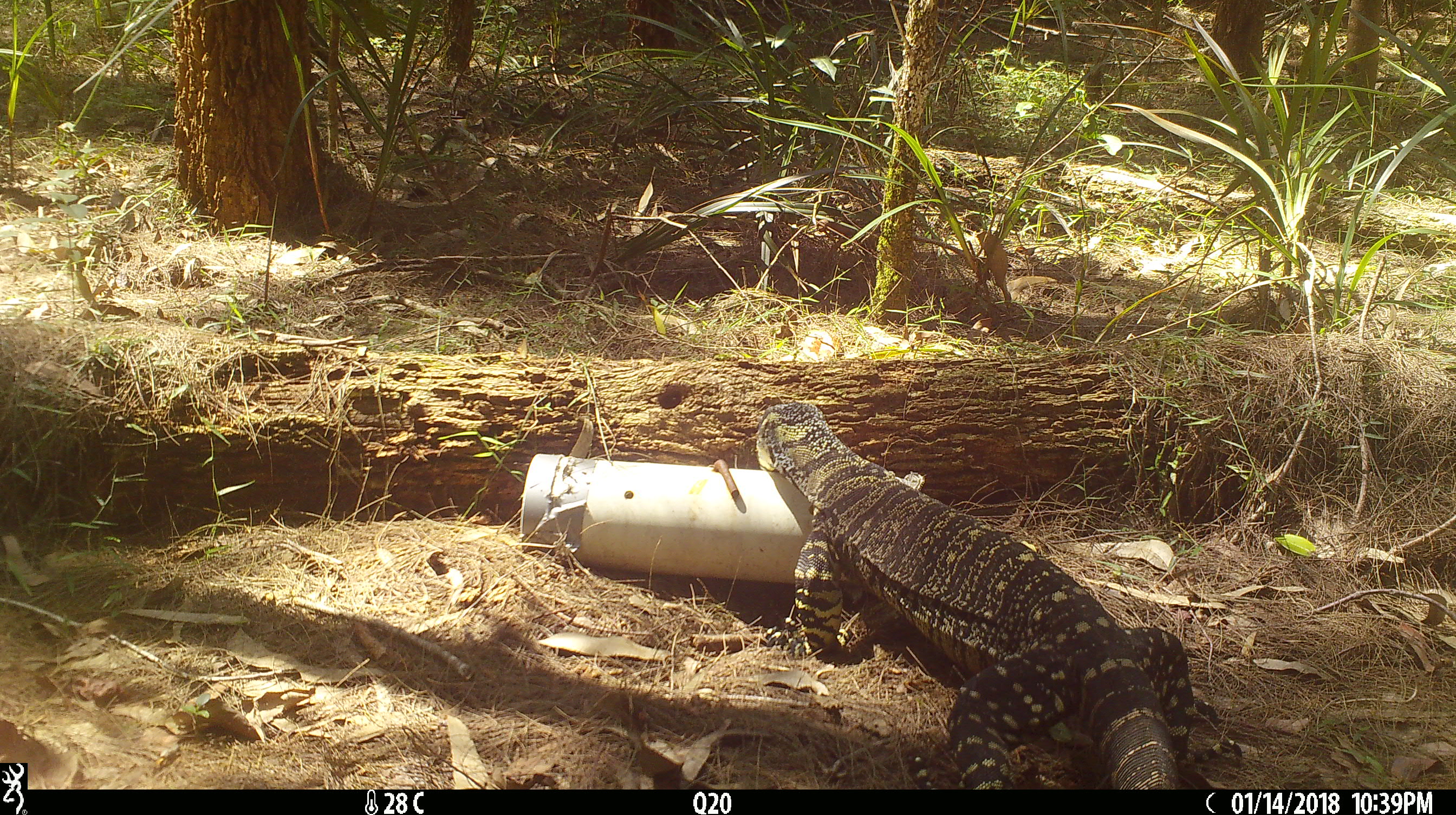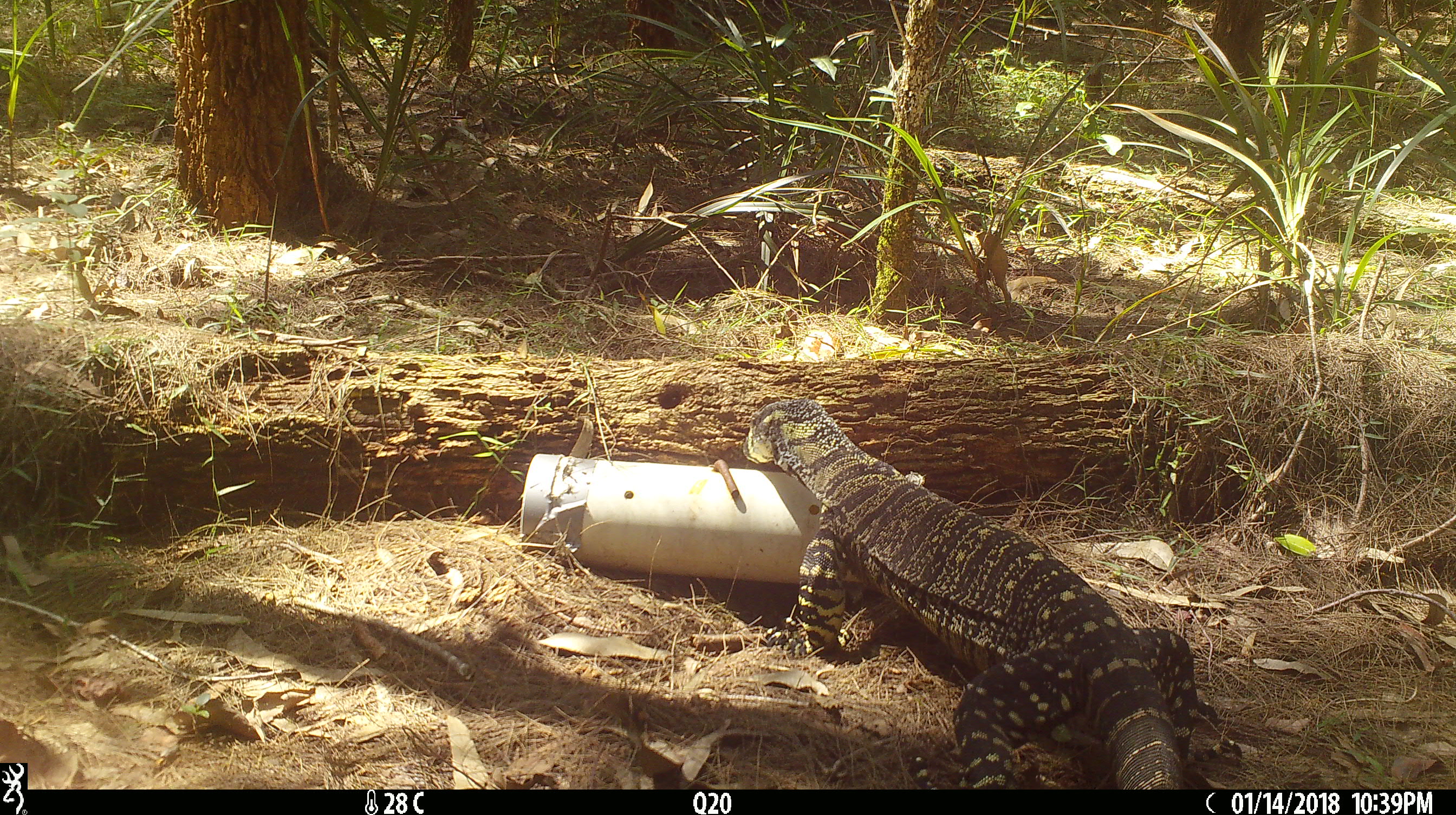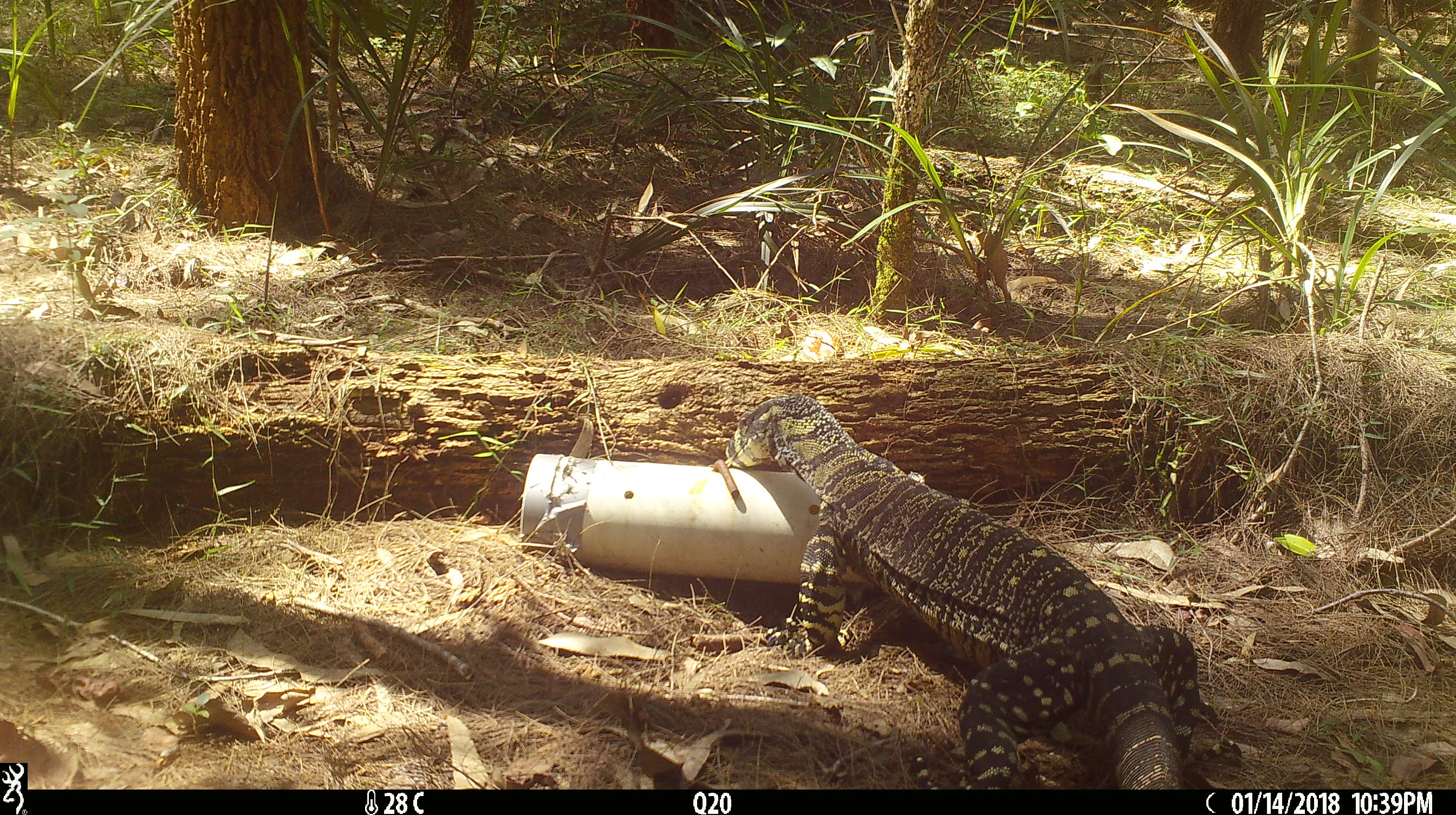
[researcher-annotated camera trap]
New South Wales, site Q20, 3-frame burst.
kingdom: Animalia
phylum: Chordata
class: Reptilia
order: Squamata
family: Varanidae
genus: Varanus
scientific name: Varanus varius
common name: lace monitor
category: goanna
Goanna (lace monitor) (Varanus varius).